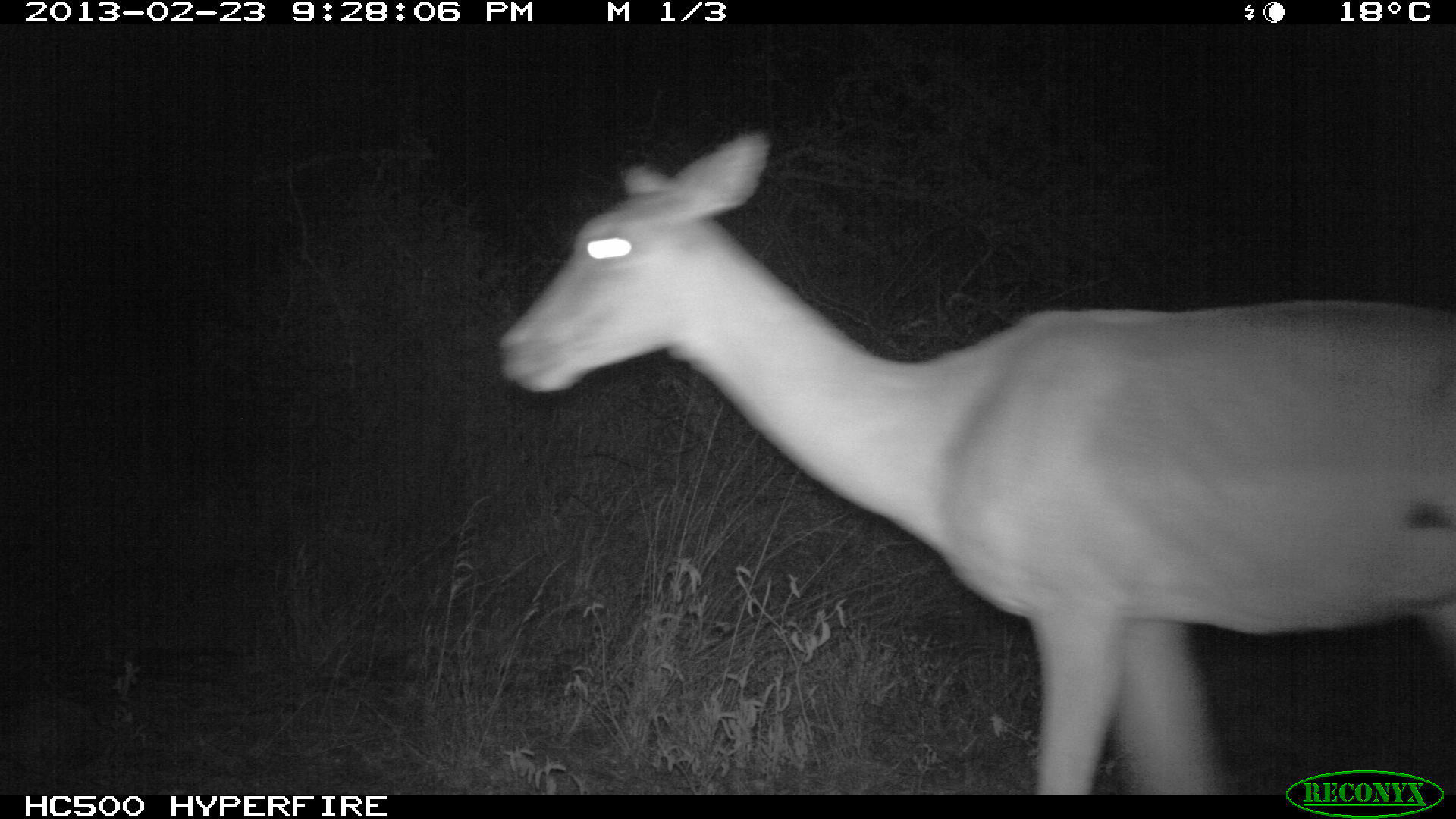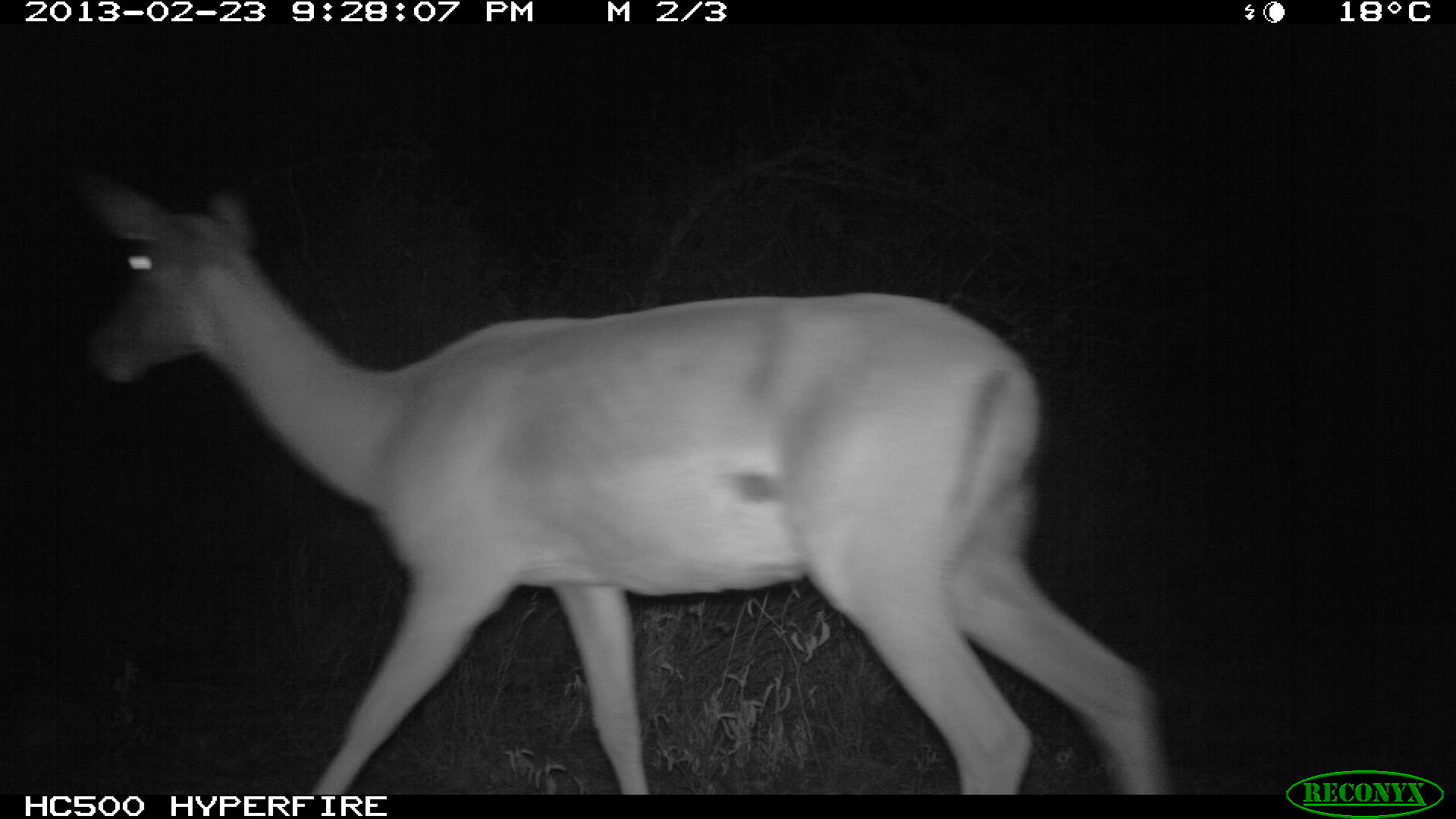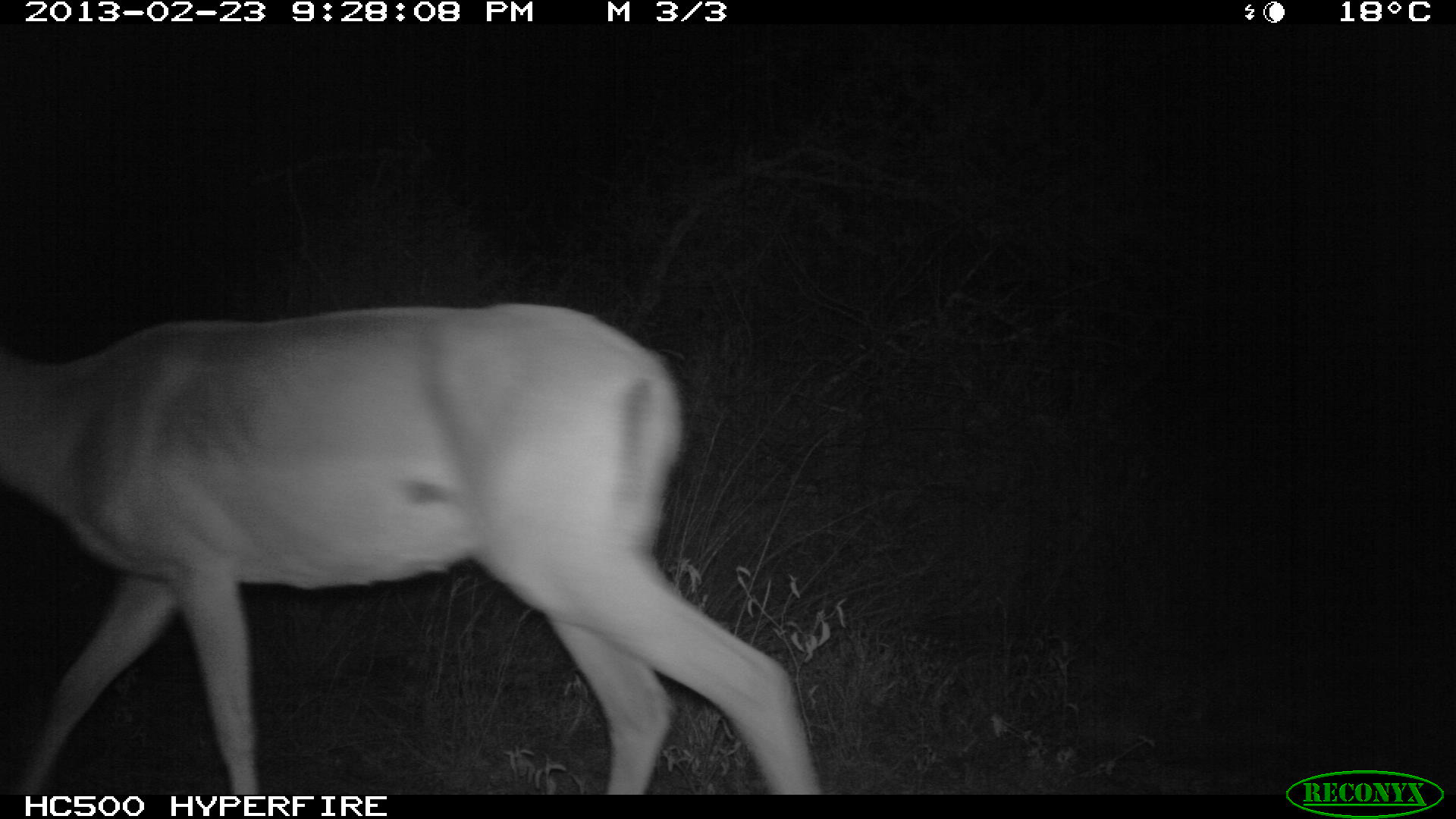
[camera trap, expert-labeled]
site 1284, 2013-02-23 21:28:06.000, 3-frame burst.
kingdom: Animalia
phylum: Chordata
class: Mammalia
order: Artiodactyla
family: Bovidae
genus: Aepyceros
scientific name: Aepyceros melampus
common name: impala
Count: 1.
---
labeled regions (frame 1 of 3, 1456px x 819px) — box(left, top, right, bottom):
aepyceros melampus: box(497, 132, 1456, 795)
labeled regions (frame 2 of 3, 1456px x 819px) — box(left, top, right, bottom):
aepyceros melampus: box(78, 167, 1177, 796)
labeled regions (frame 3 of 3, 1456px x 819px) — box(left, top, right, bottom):
aepyceros melampus: box(0, 303, 822, 795)